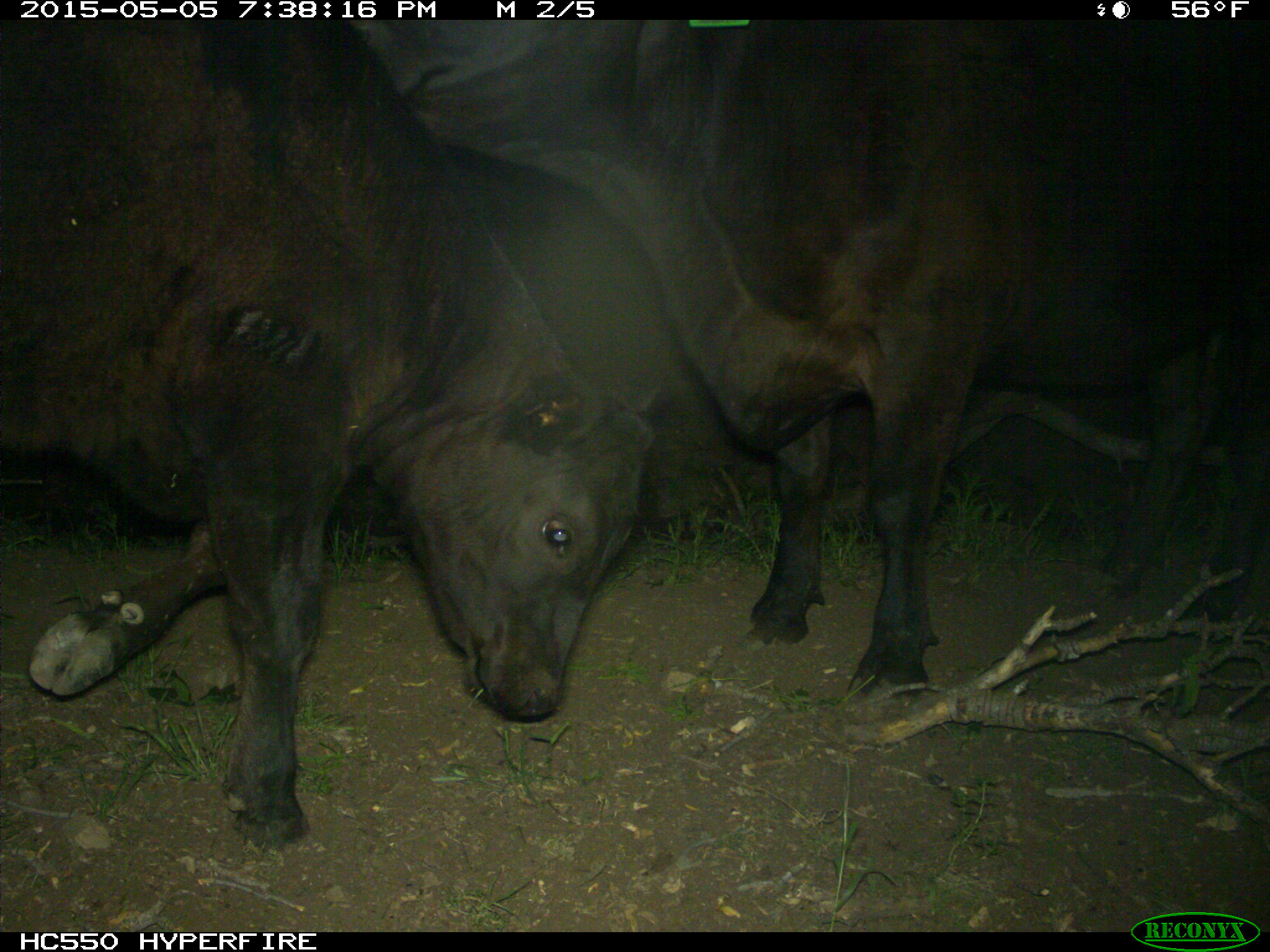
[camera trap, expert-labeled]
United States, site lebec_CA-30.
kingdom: Animalia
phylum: Chordata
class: Mammalia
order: Artiodactyla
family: Bovidae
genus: Bos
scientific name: Bos taurus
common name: domestic cow